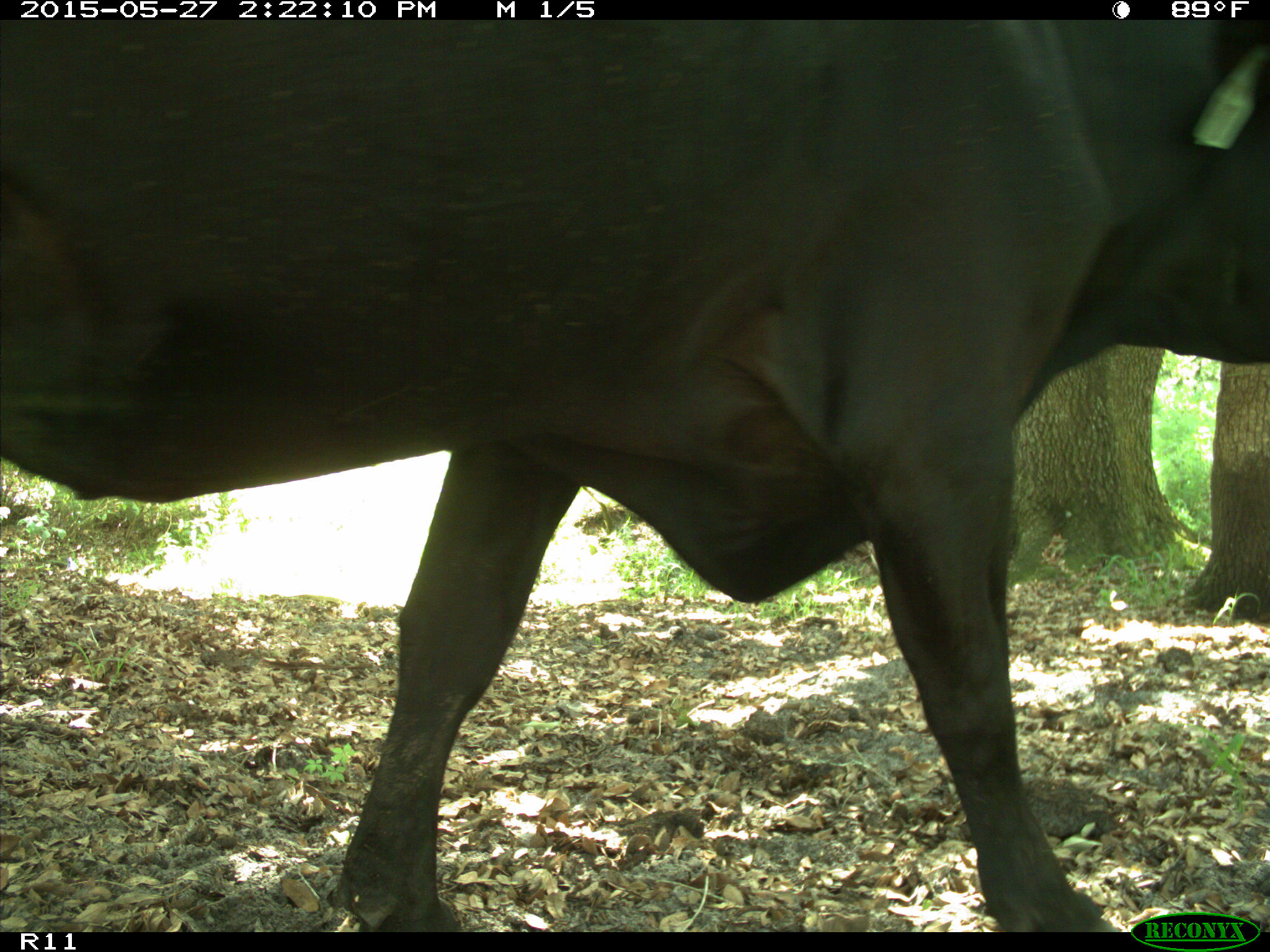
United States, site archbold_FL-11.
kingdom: Animalia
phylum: Chordata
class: Mammalia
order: Artiodactyla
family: Bovidae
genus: Bos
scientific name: Bos taurus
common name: domestic cow